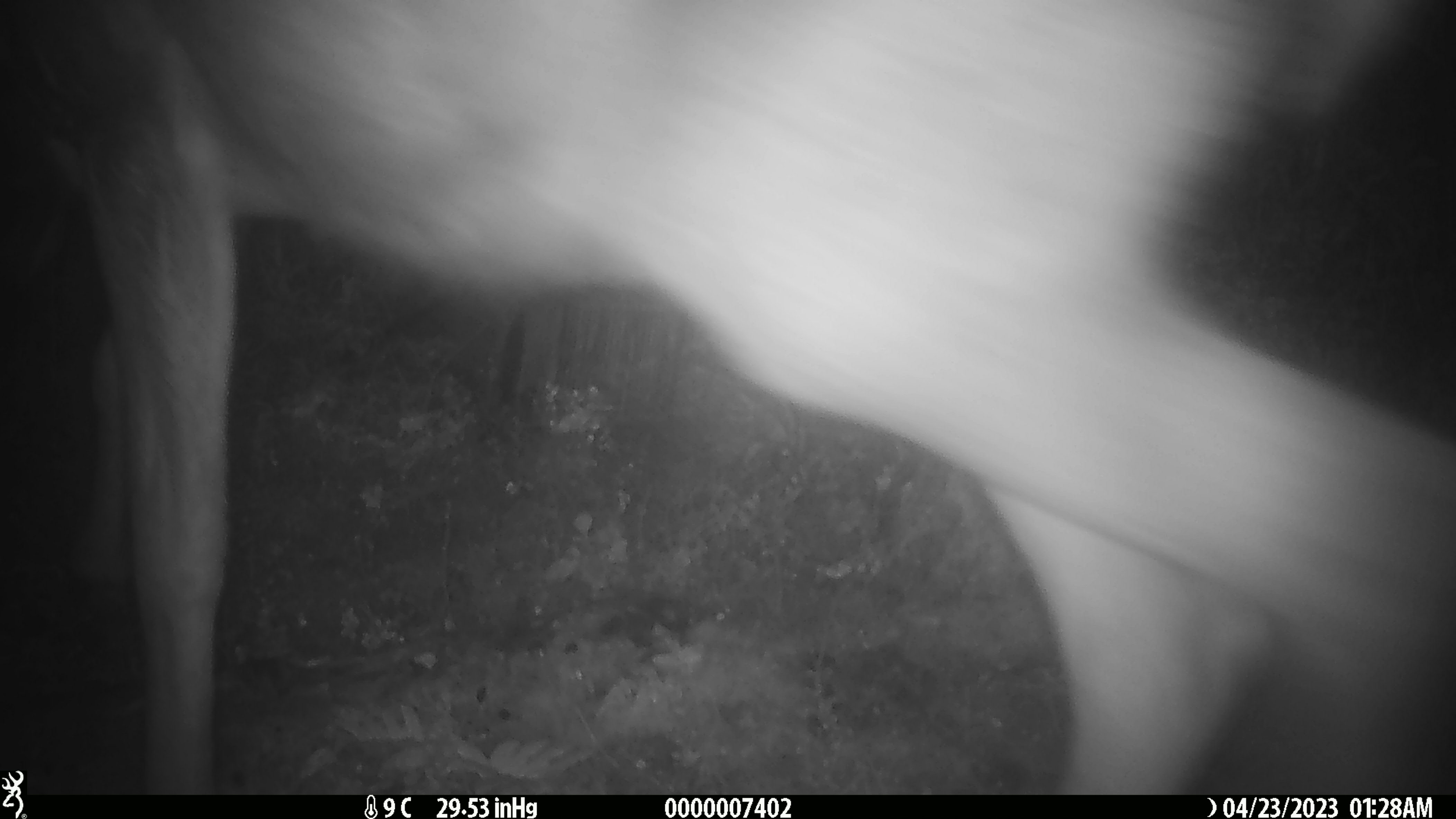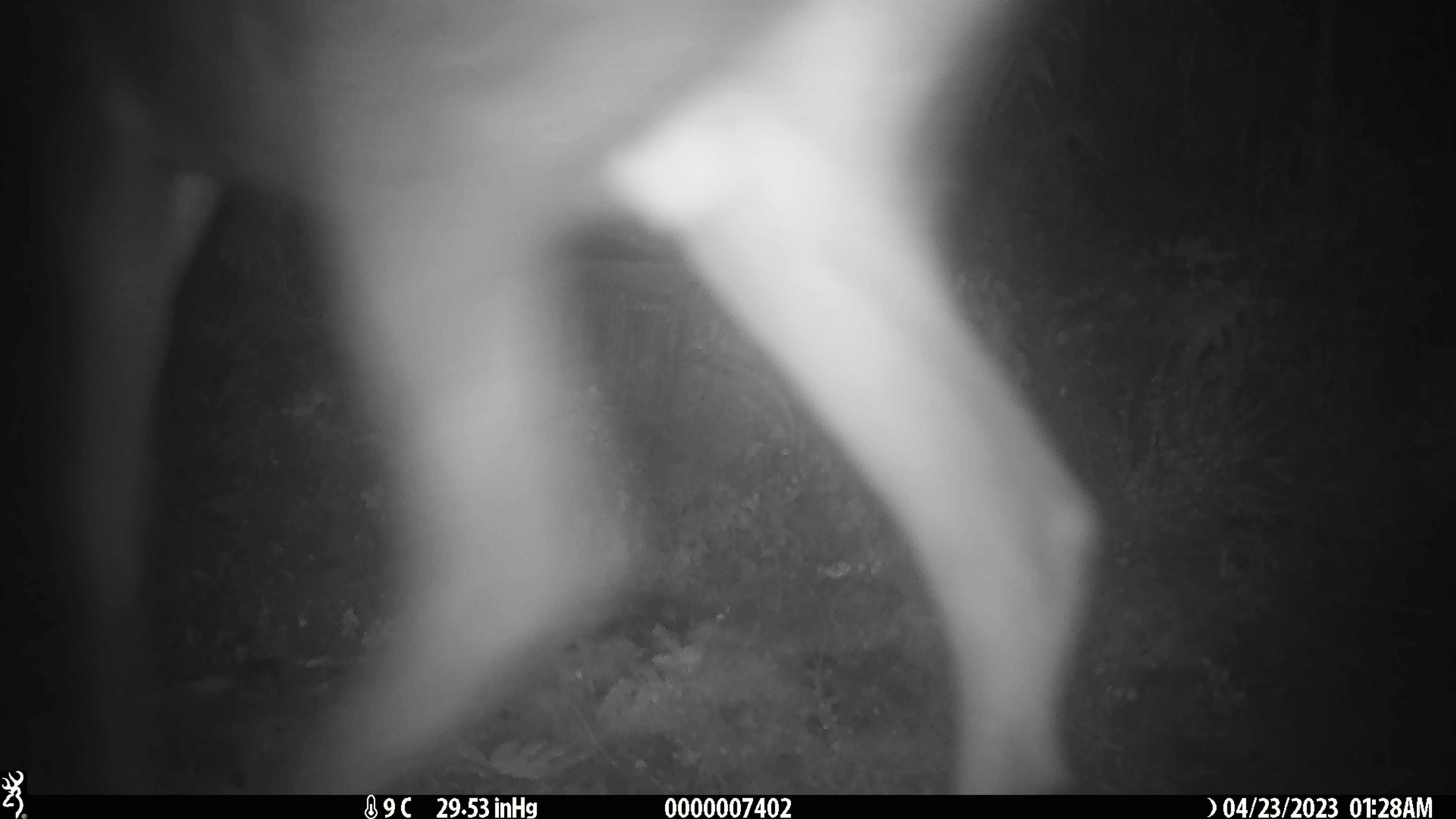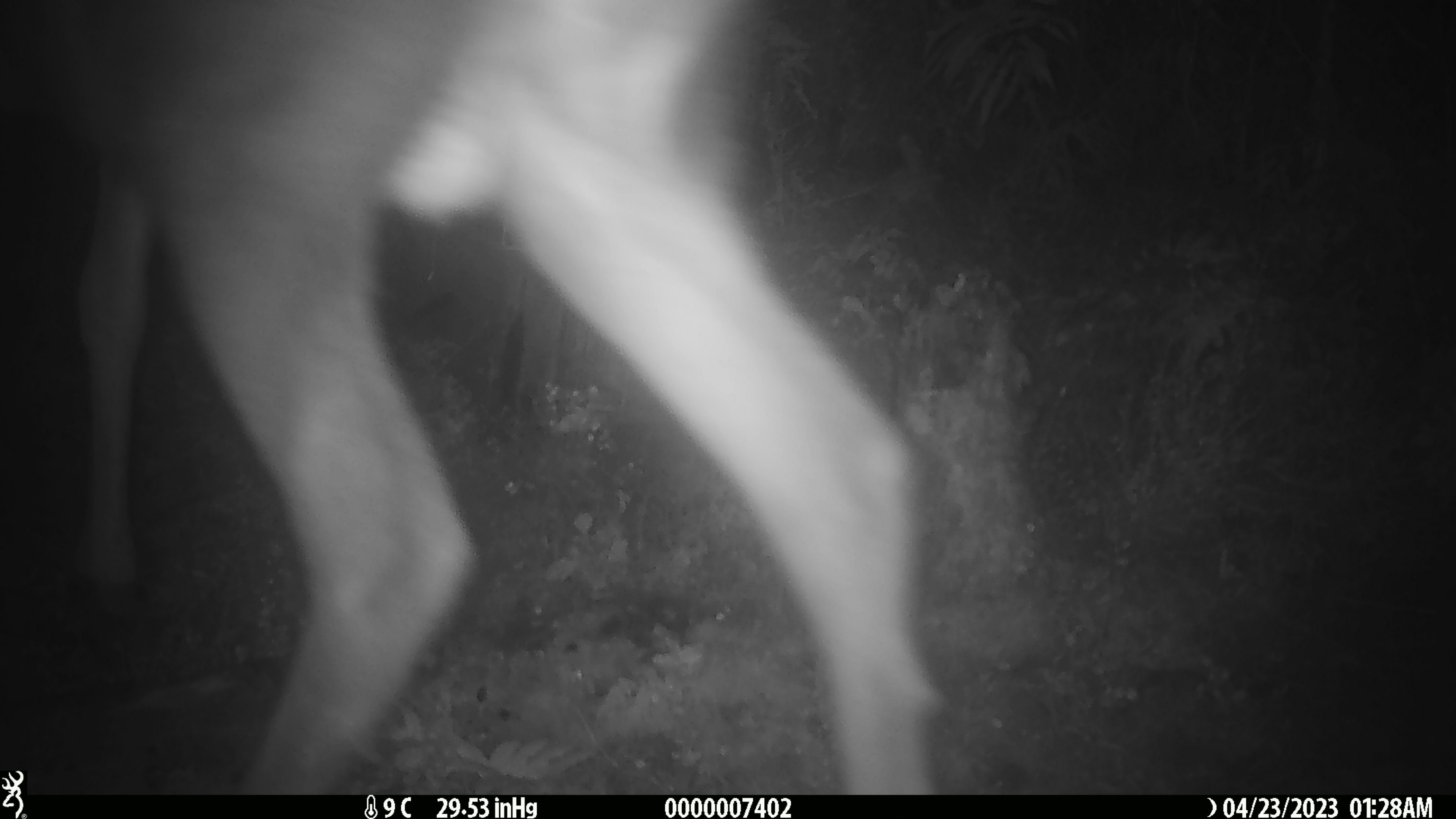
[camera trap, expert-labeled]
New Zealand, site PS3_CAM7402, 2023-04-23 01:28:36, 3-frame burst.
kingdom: Animalia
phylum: Chordata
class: Mammalia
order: Artiodactyla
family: Cervidae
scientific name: Cervidae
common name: deer